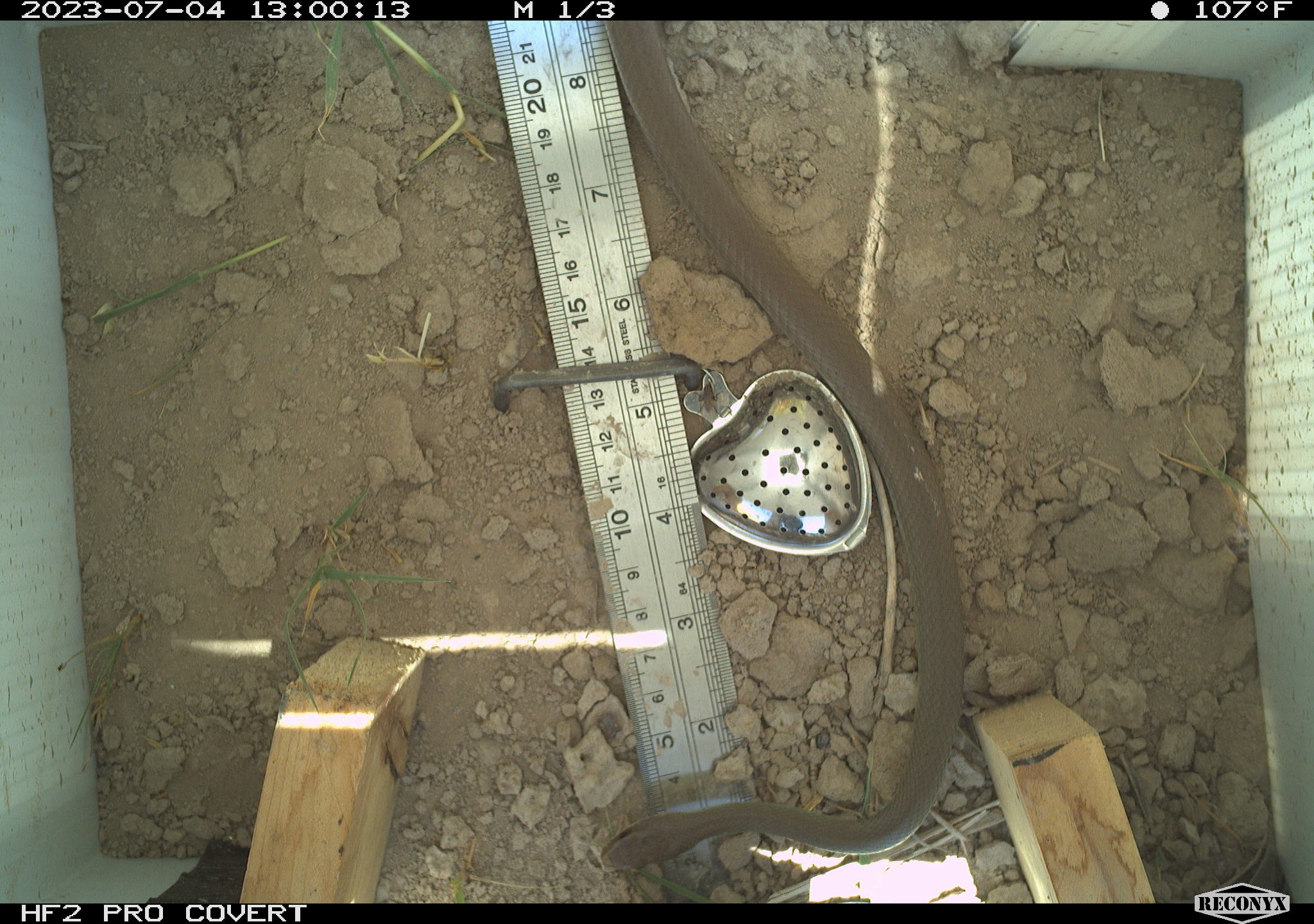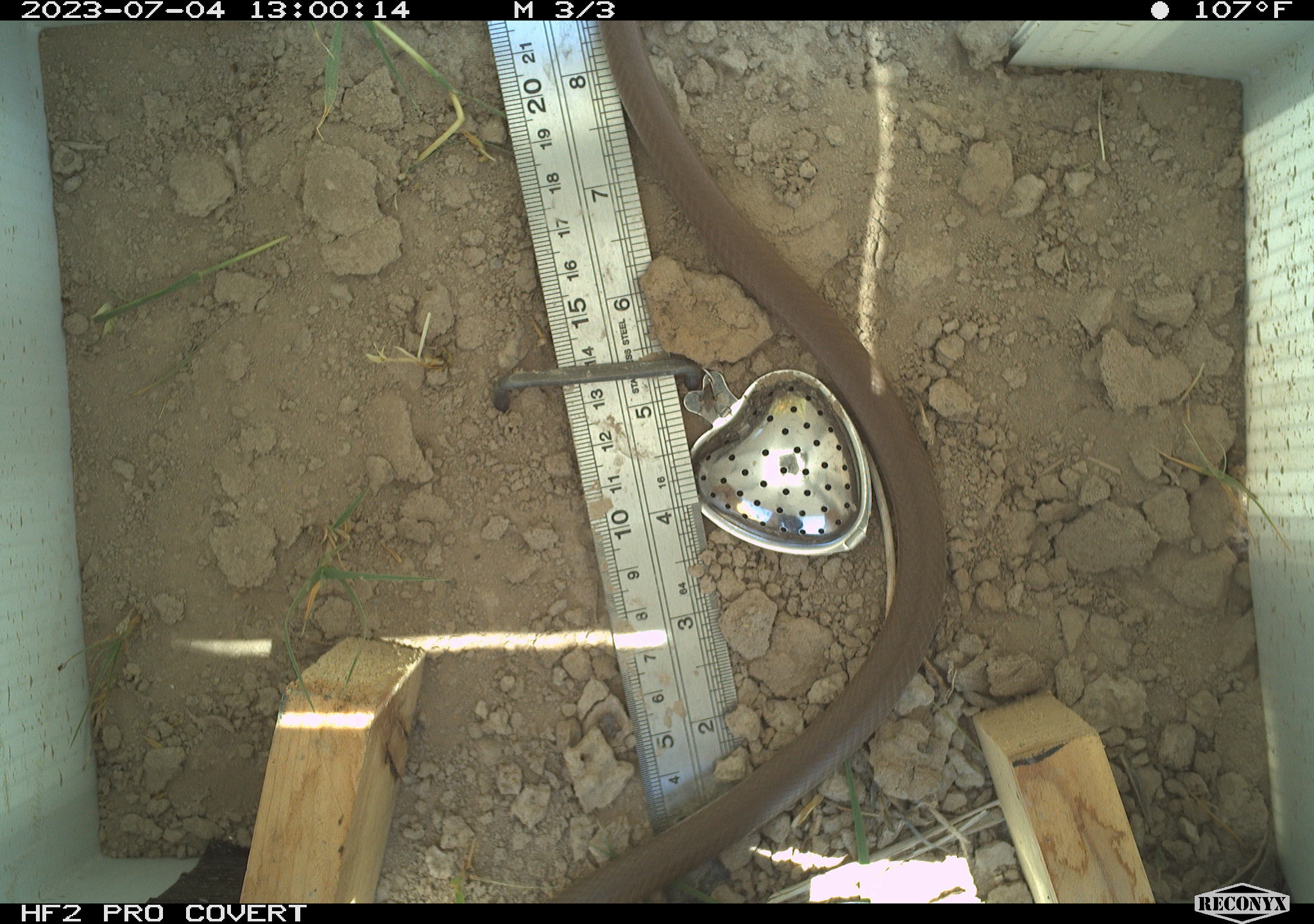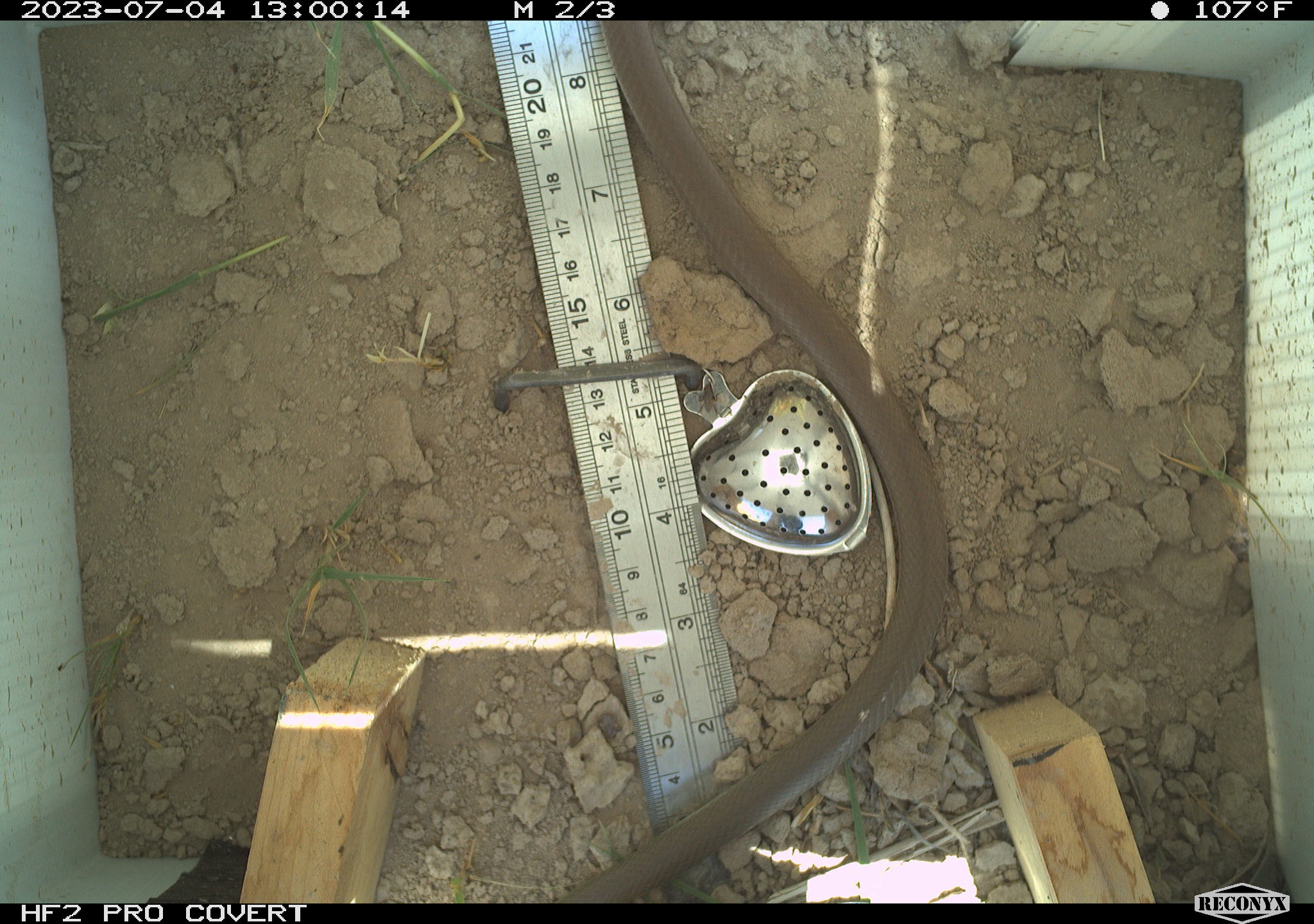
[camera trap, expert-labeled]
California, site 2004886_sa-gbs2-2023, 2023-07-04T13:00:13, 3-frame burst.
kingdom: Animalia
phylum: Chordata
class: Reptilia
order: Squamata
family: Colubridae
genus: Coluber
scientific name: Coluber constrictor mormon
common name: western yellow-bellied racer